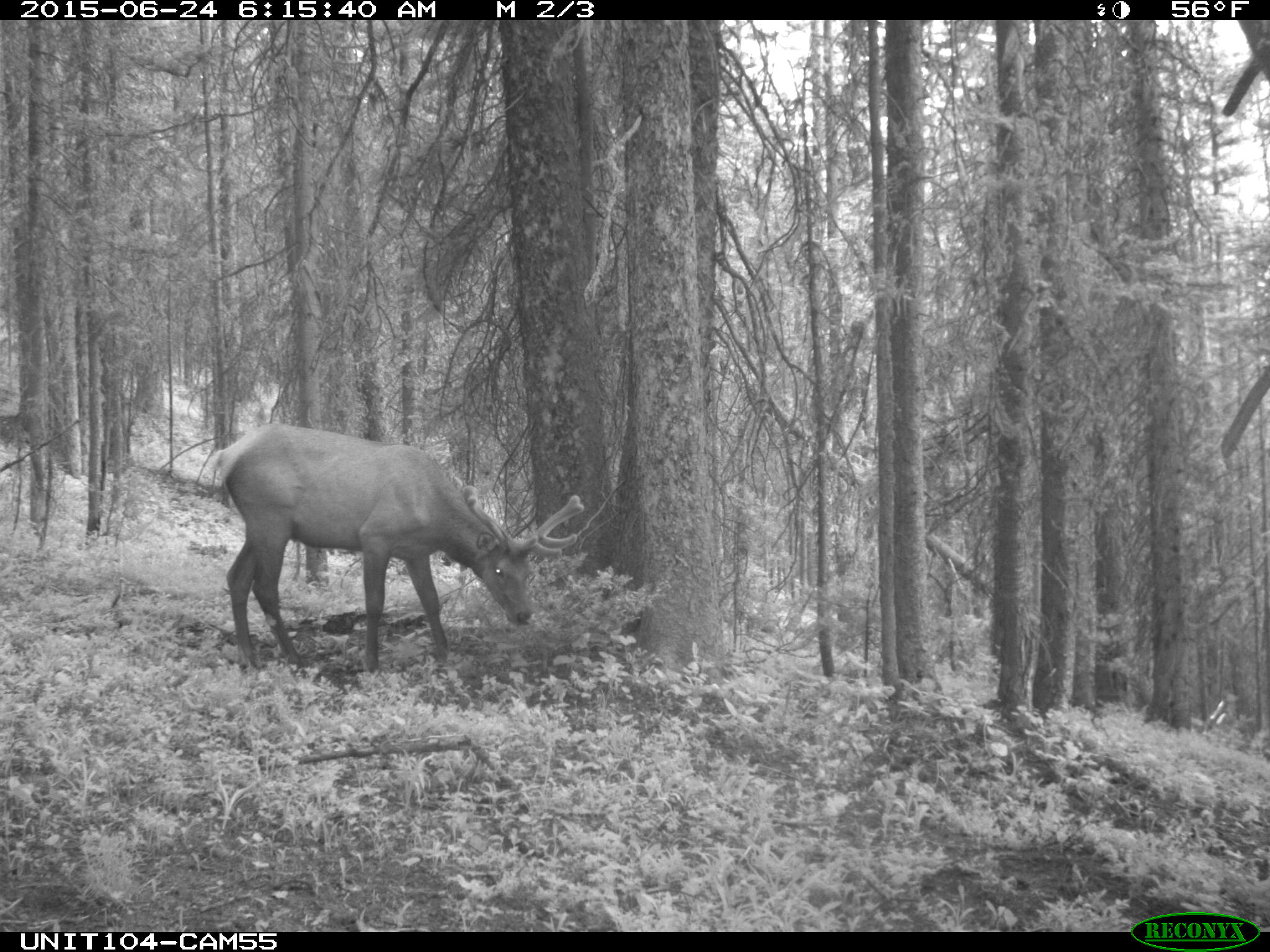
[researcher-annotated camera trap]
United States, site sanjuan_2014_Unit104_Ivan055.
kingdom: Animalia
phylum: Chordata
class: Mammalia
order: Artiodactyla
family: Cervidae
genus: Cervus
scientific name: Cervus elaphus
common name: red deer